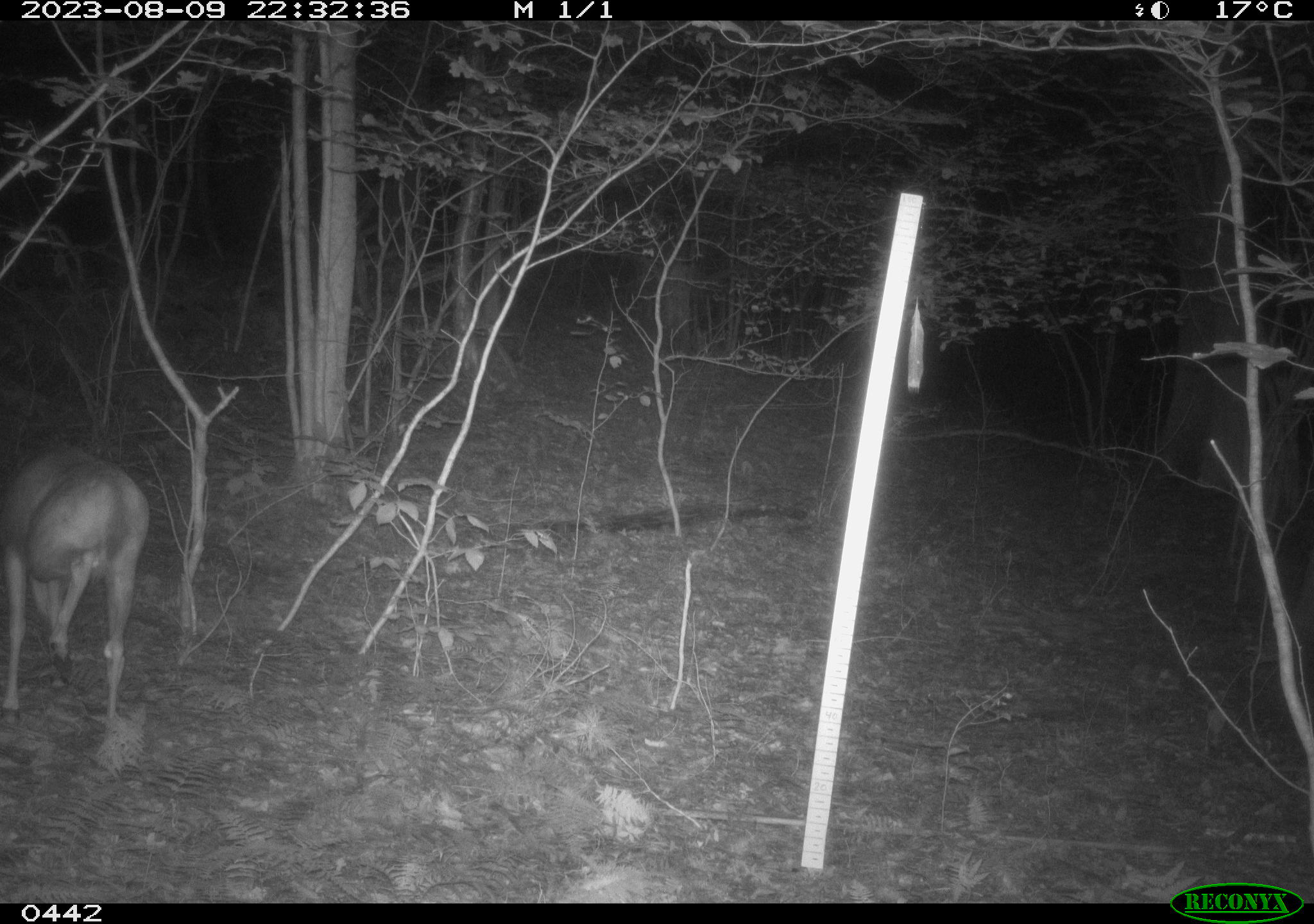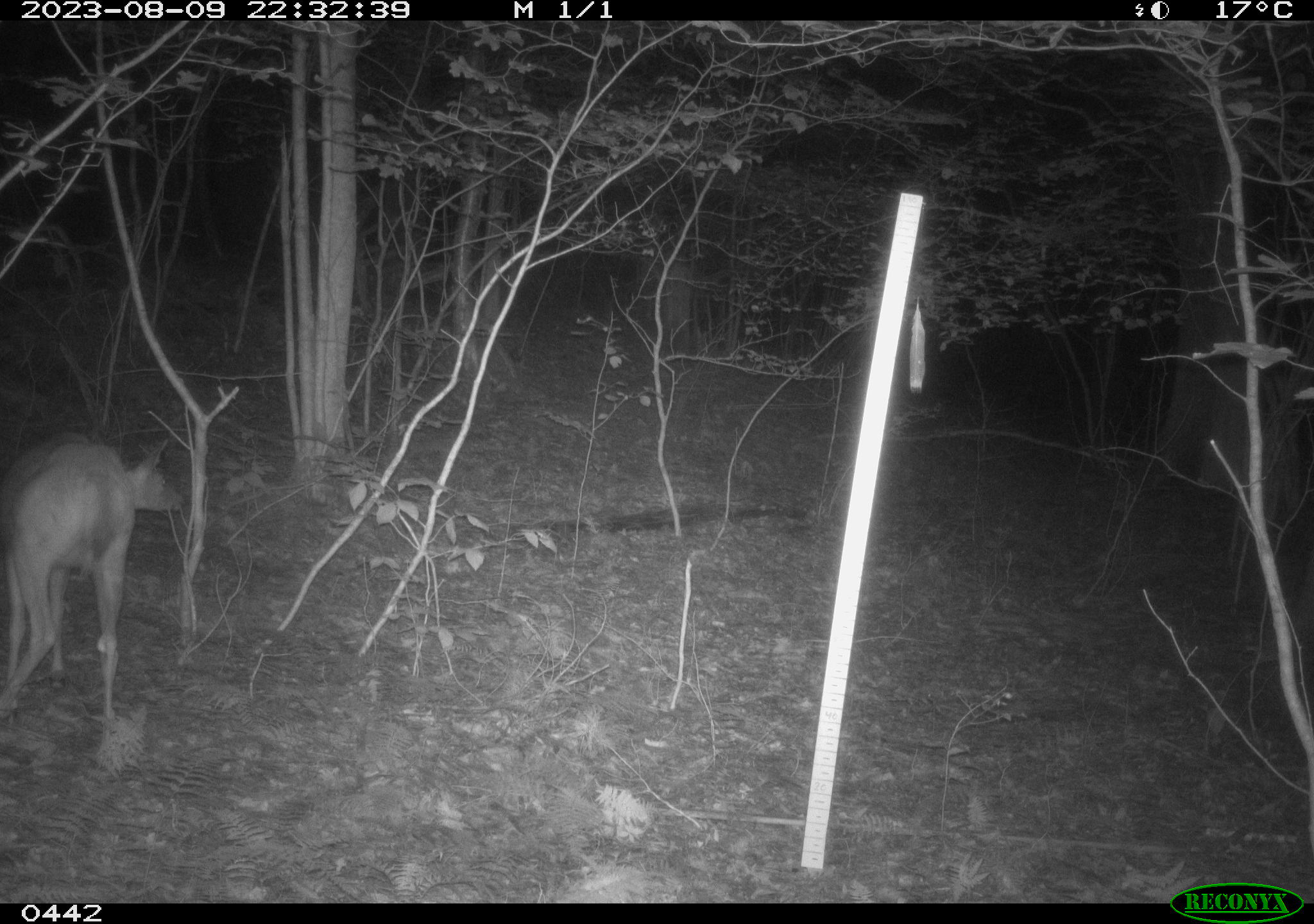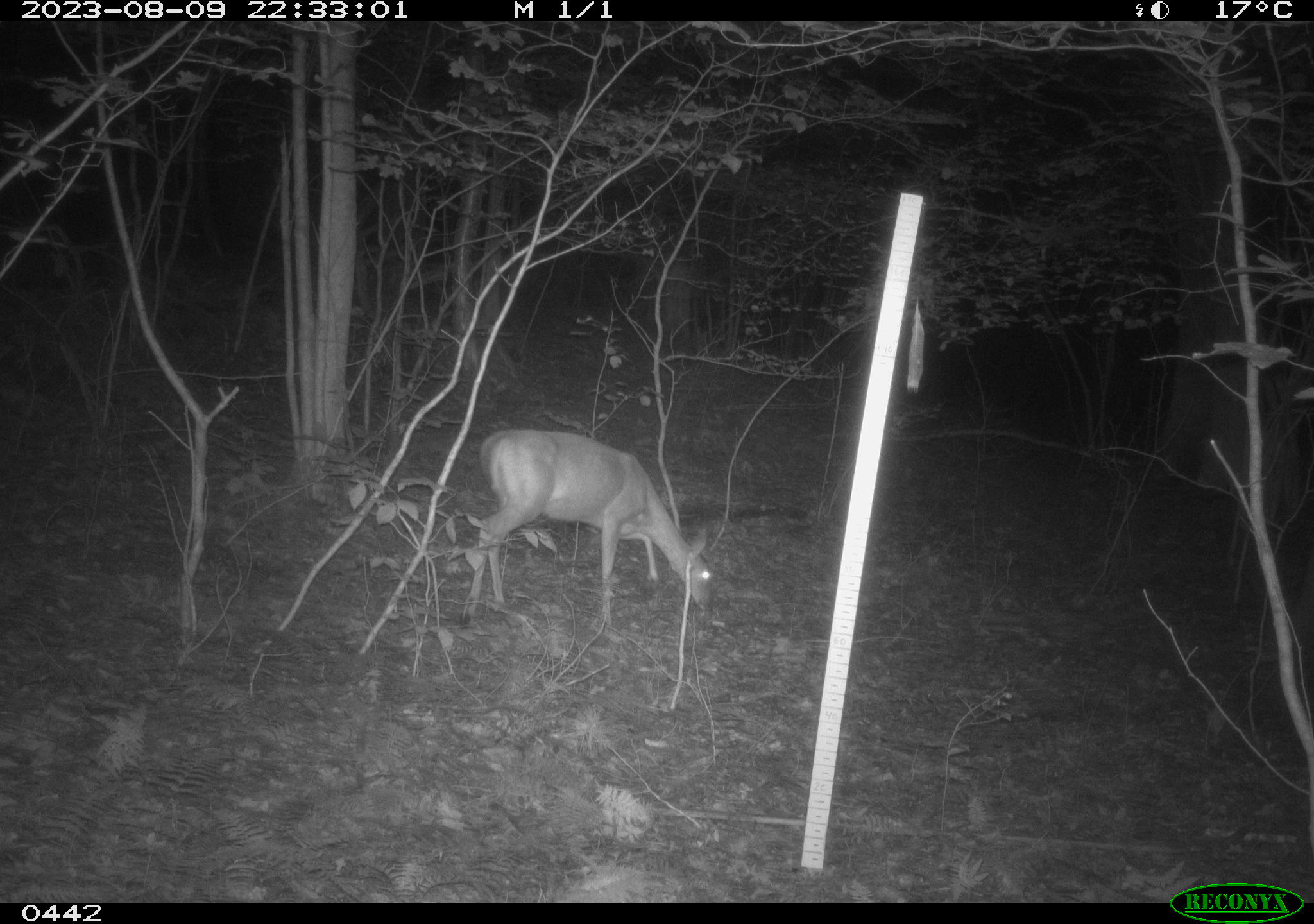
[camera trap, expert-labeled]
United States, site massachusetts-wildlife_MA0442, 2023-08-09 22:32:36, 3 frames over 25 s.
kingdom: Animalia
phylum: Chordata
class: Mammalia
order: Artiodactyla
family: Cervidae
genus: Odocoileus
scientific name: Odocoileus virginianus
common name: white-tailed deer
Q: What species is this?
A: White-tailed deer (Odocoileus virginianus).